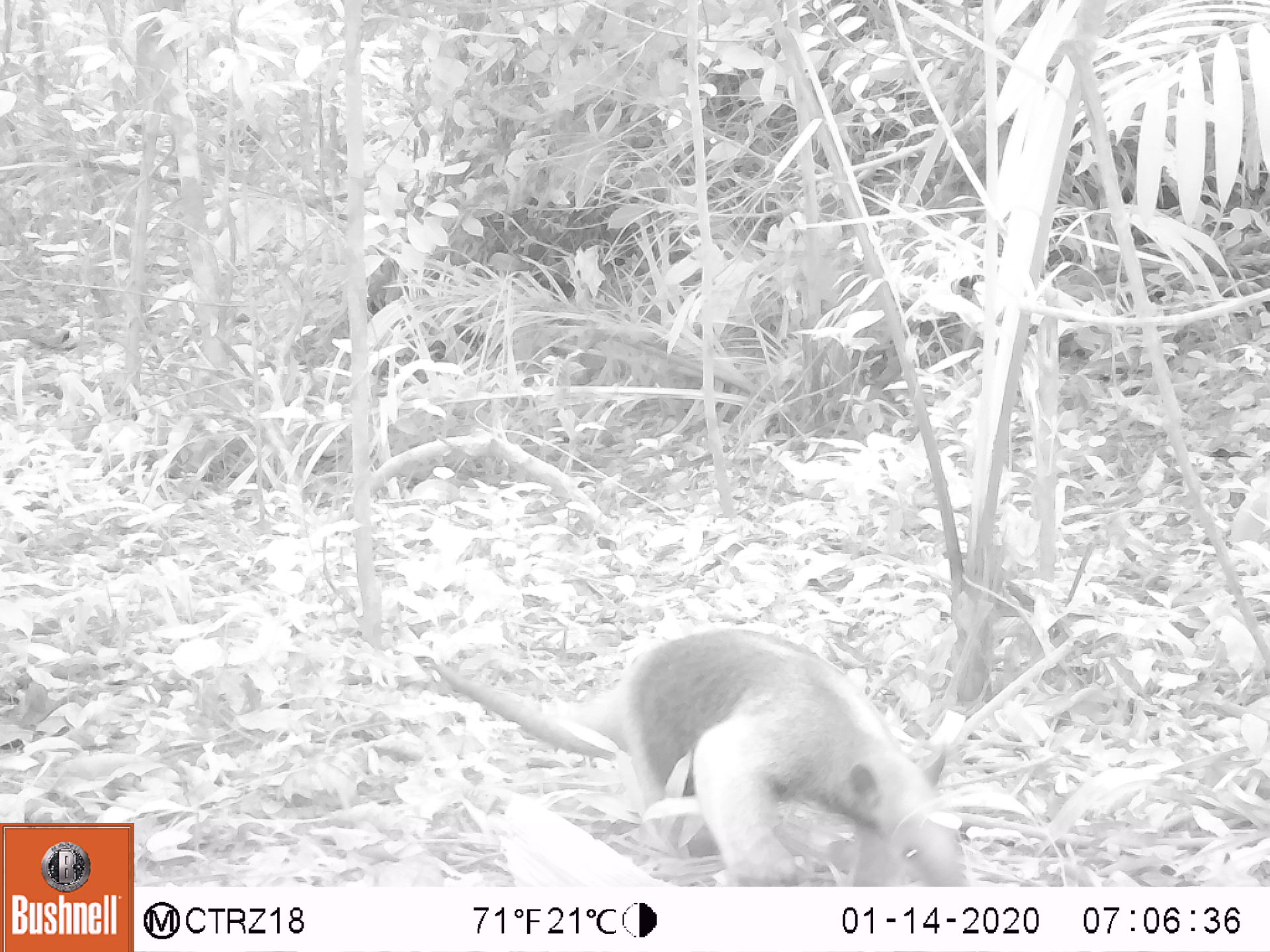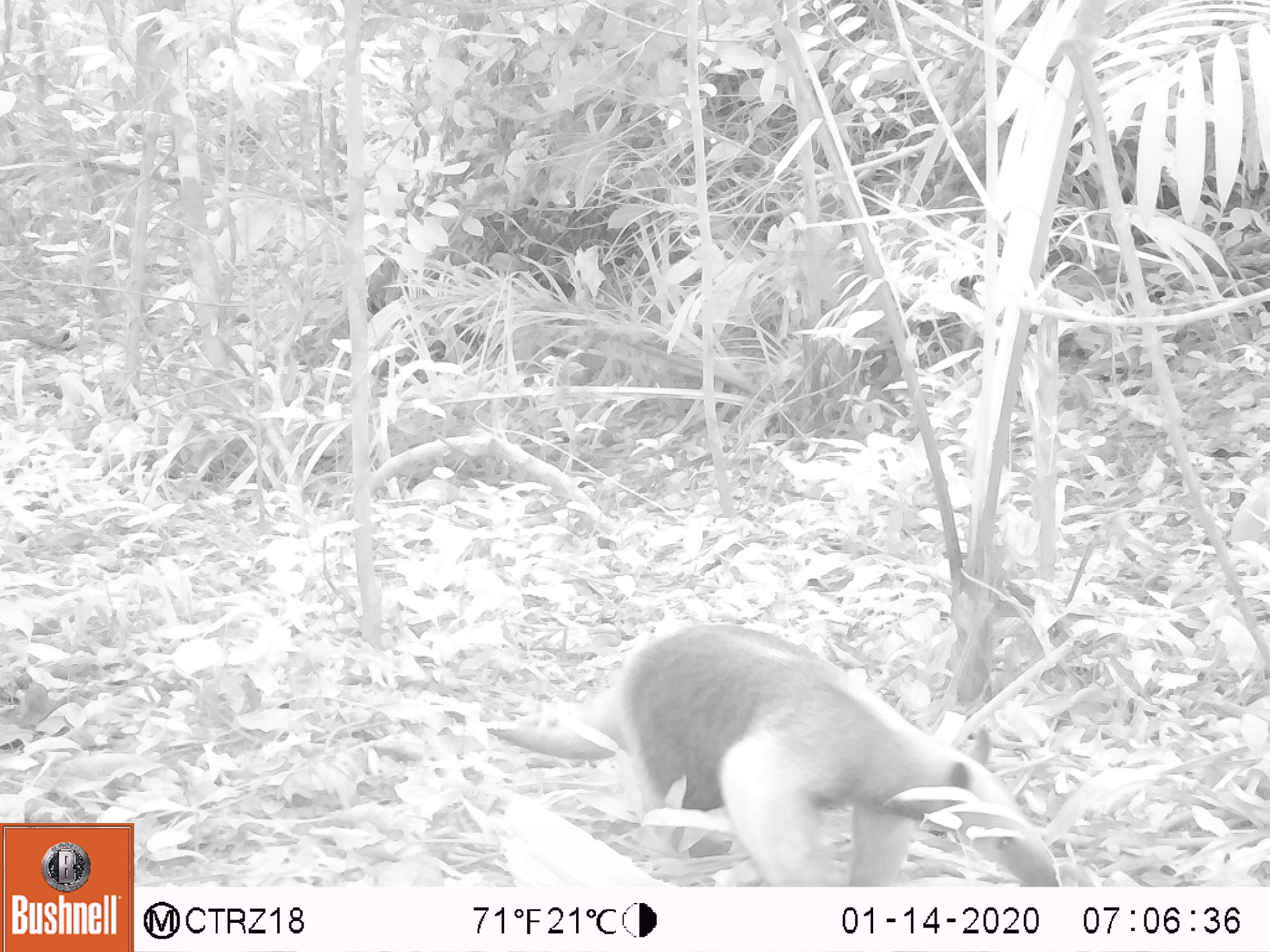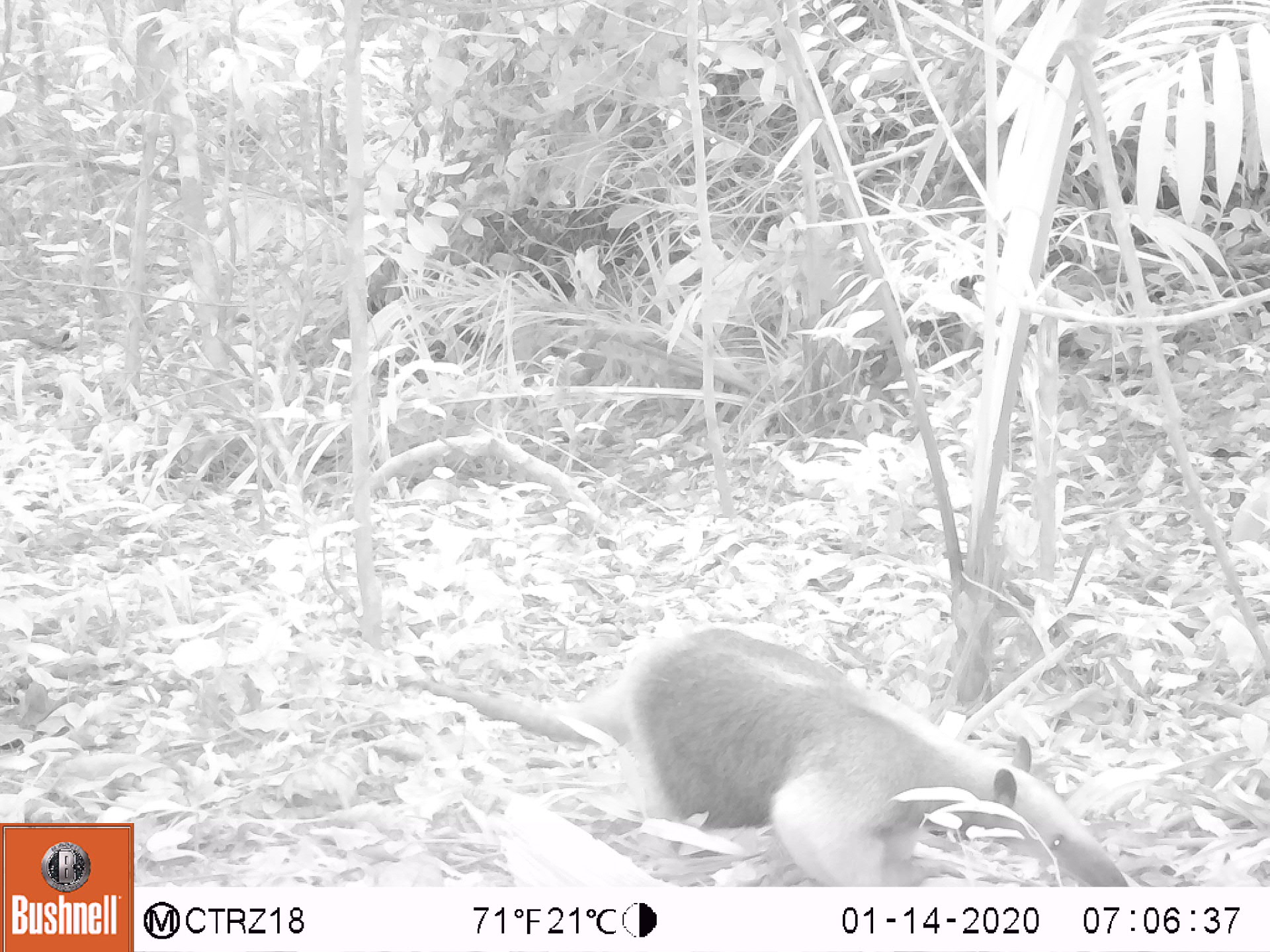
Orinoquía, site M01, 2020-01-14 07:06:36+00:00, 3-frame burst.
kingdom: Animalia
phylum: Chordata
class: Mammalia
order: Pilosa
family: Myrmecophagidae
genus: Tamandua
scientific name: Tamandua tetradactyla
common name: southern tamandua